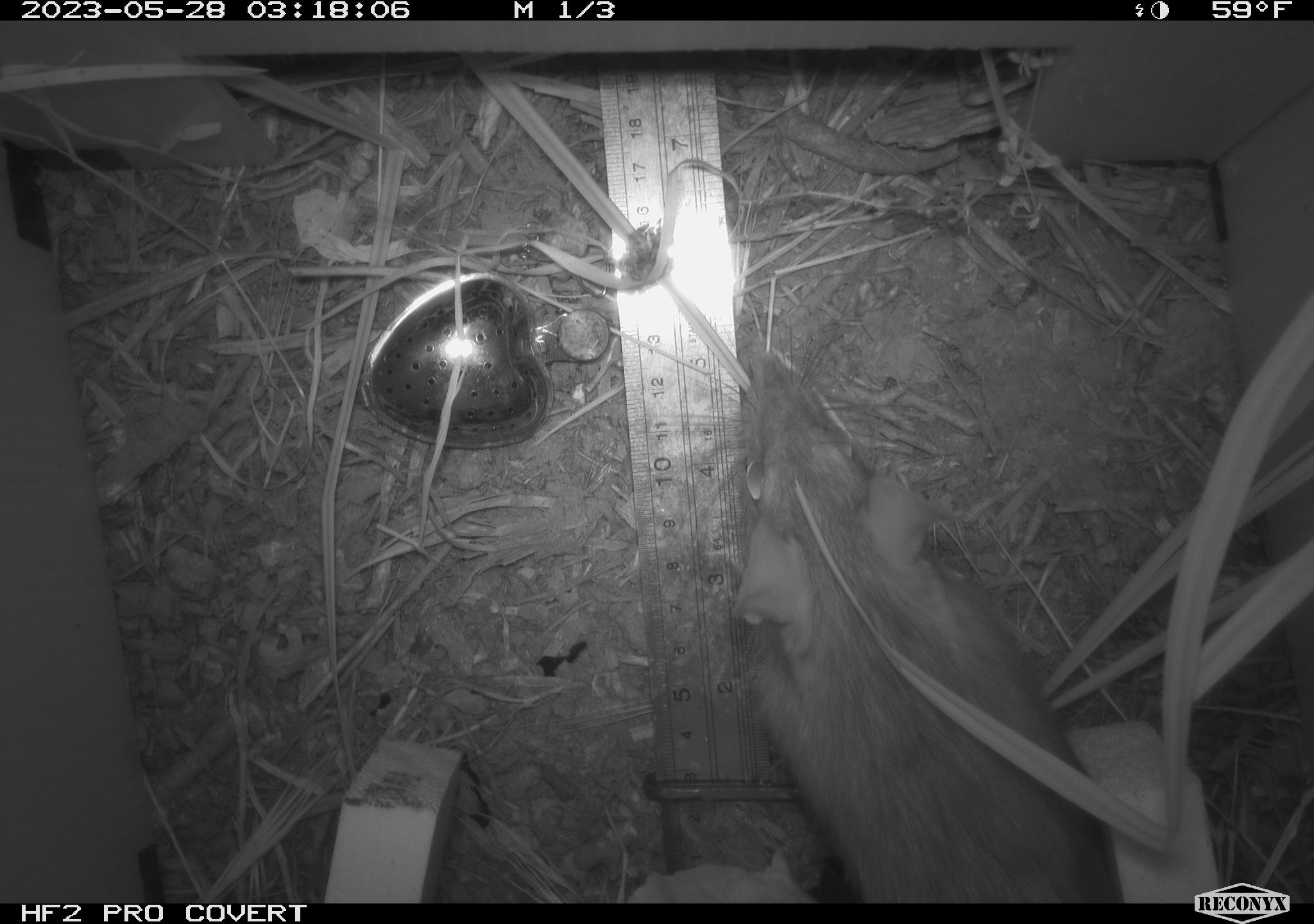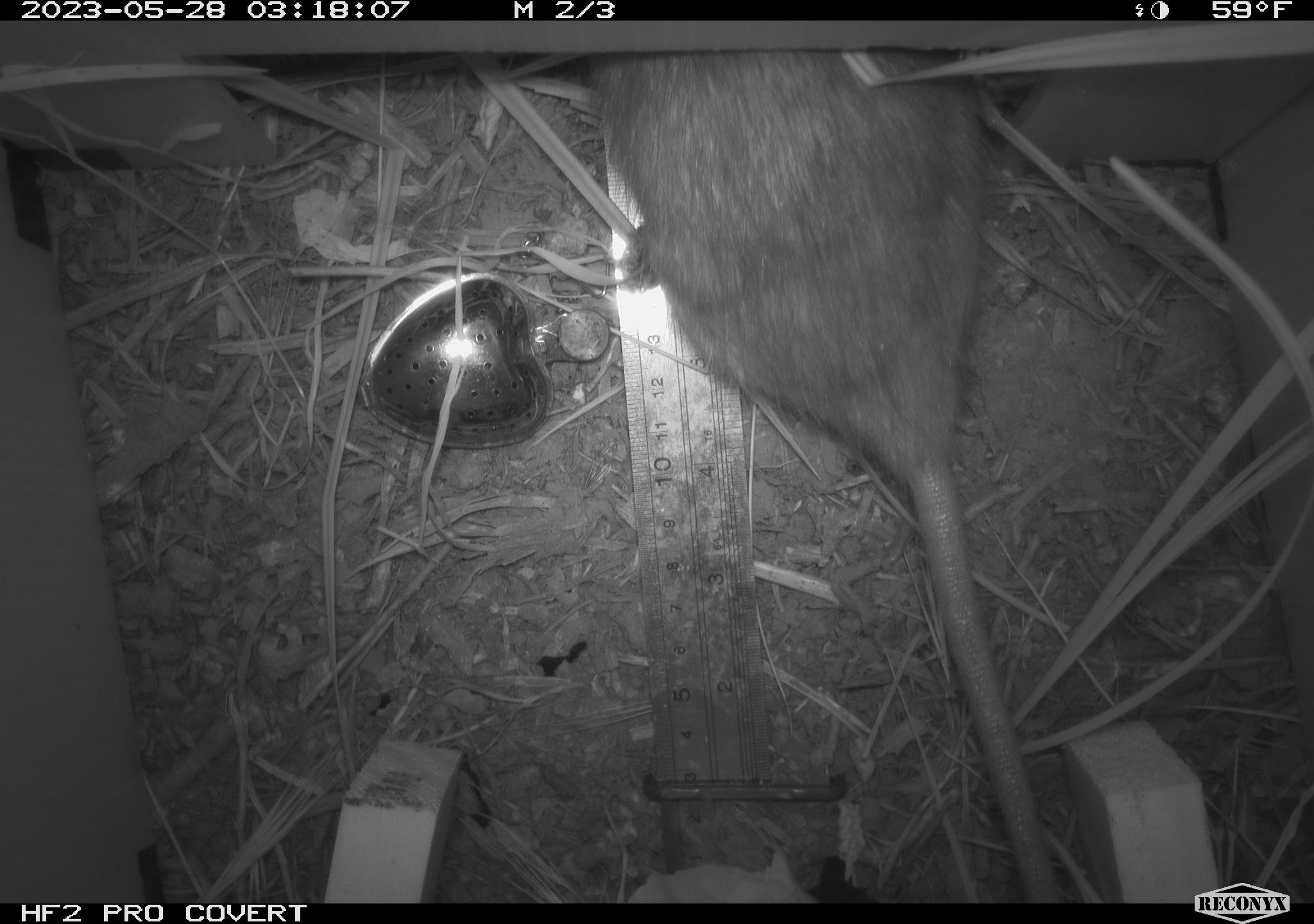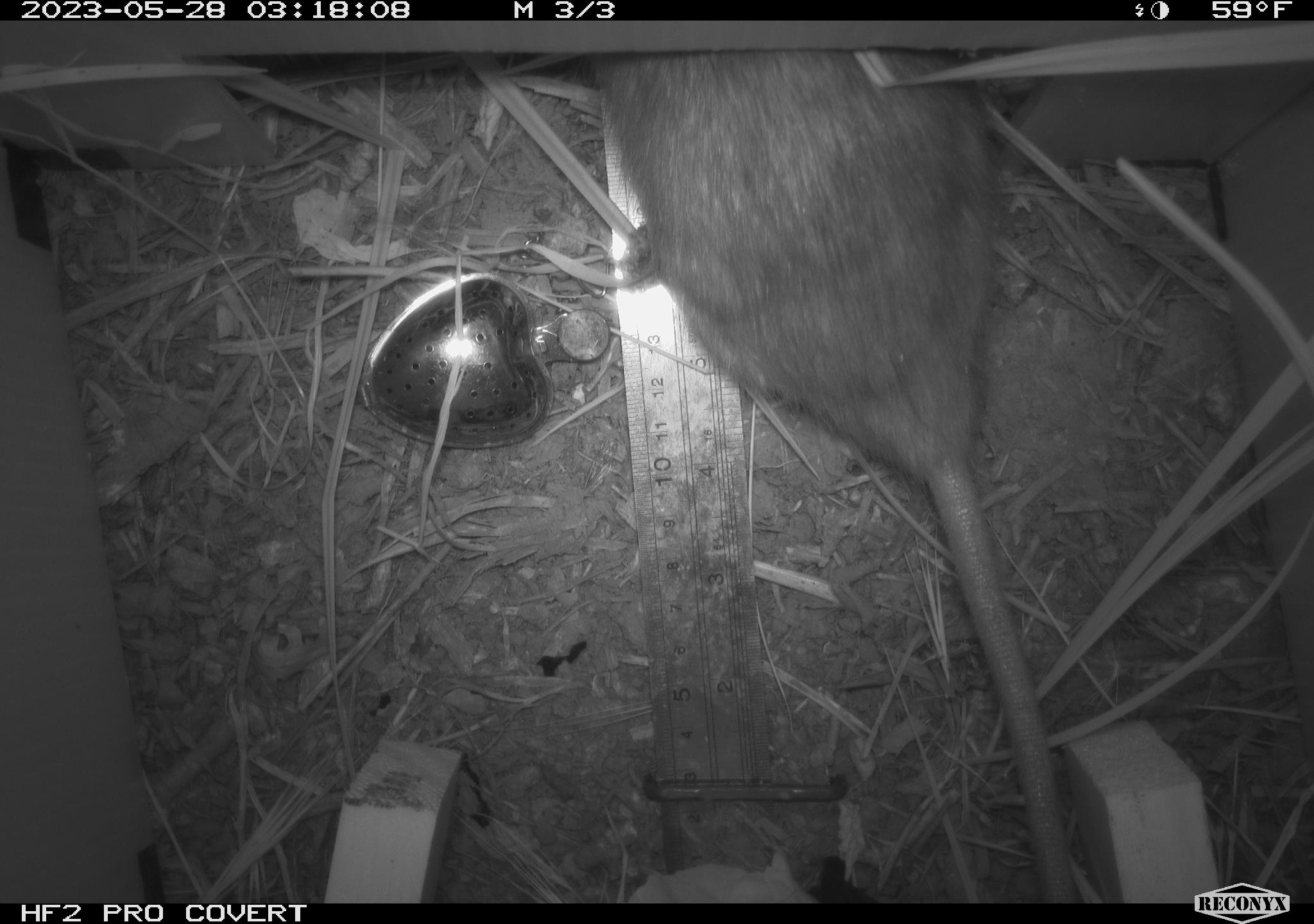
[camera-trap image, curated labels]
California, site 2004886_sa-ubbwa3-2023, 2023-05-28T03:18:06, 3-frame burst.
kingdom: Animalia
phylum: Chordata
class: Mammalia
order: Rodentia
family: Muridae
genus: Rattus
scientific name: Rattus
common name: rat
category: rattus species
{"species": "rattus species (rat) (Rattus)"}